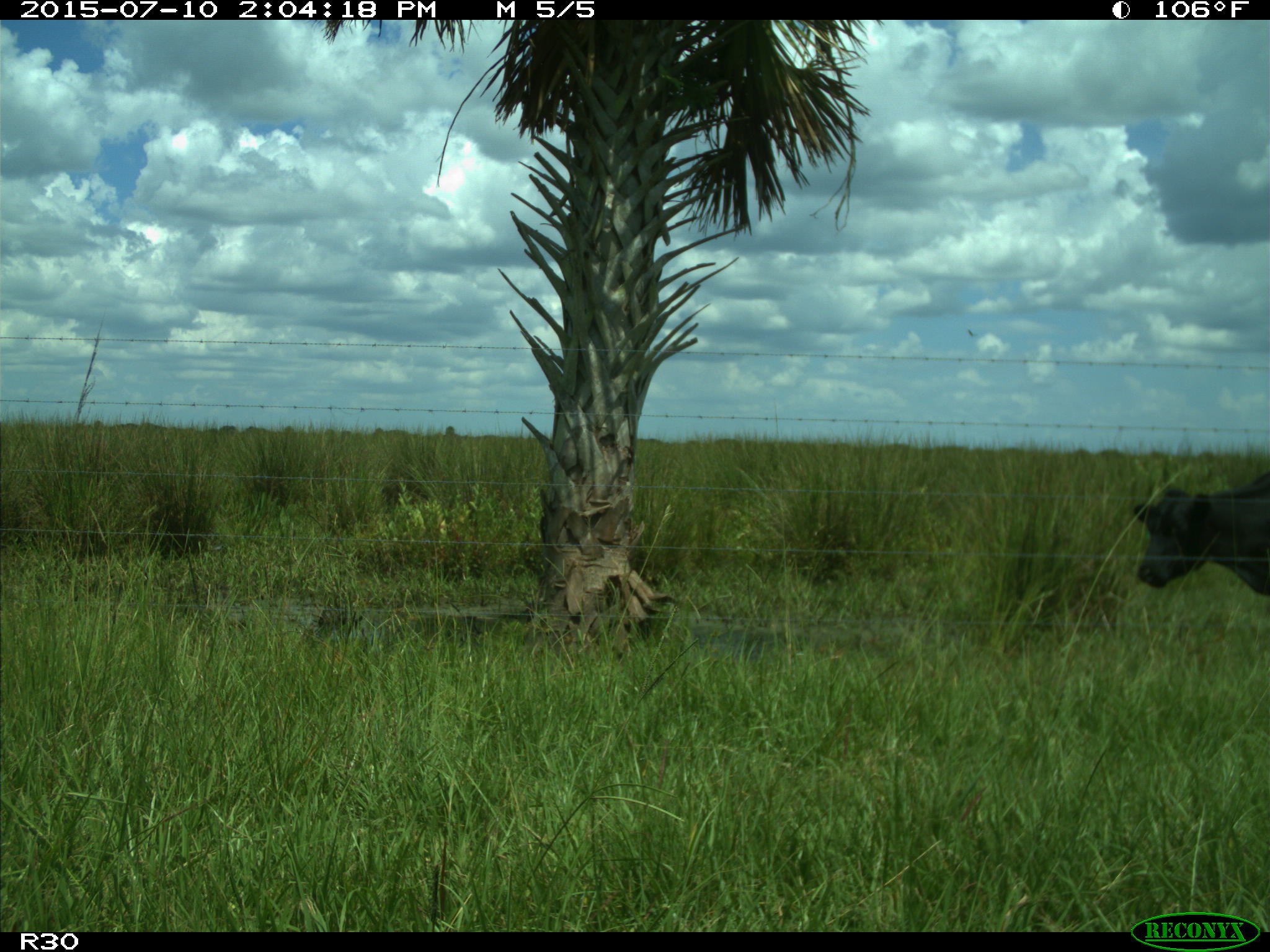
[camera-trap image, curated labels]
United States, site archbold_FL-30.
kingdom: Animalia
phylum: Chordata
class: Mammalia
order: Artiodactyla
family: Bovidae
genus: Bos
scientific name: Bos taurus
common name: domestic cow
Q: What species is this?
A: Bos taurus (domestic cow).